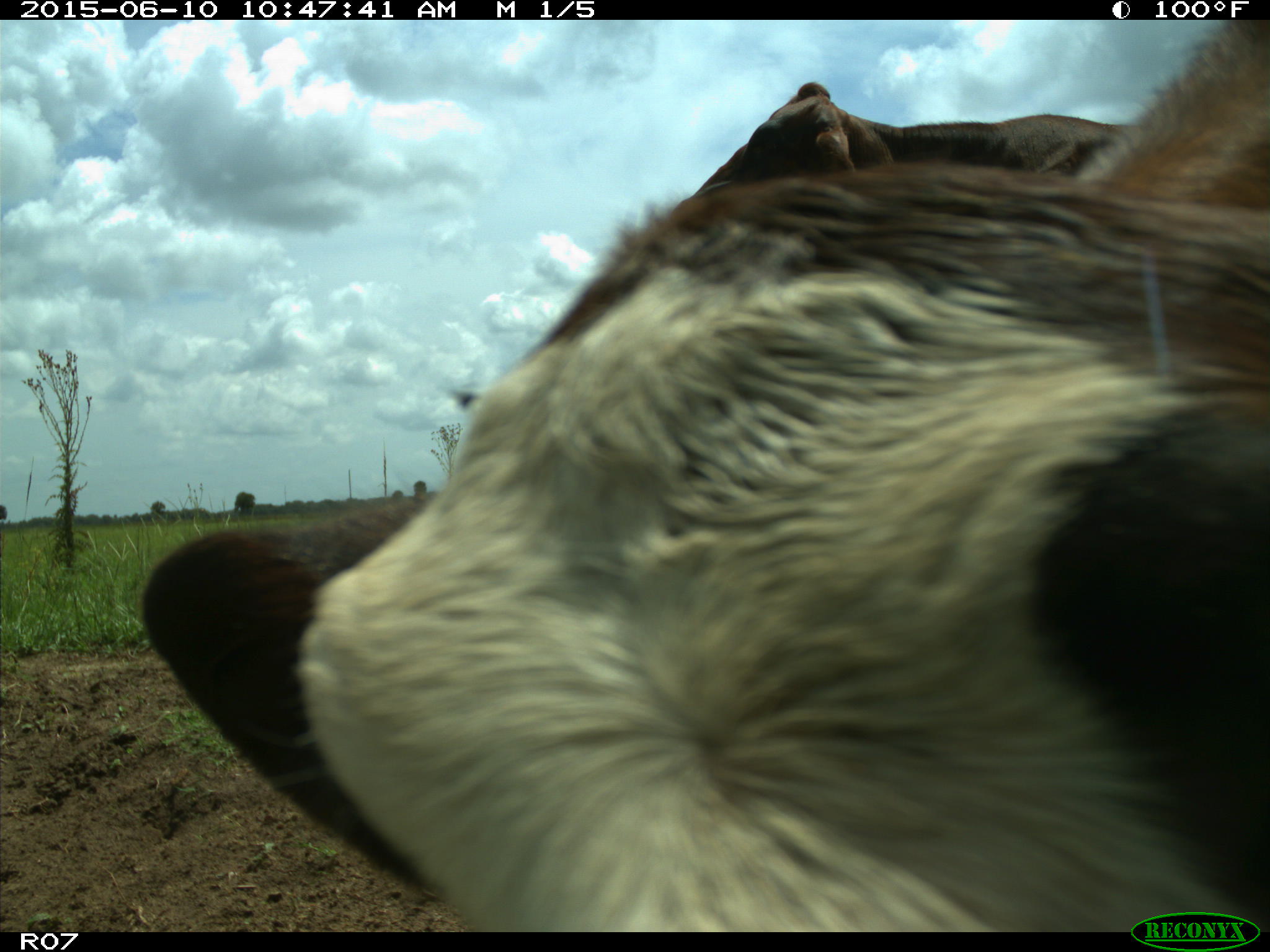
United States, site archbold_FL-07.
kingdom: Animalia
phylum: Chordata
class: Mammalia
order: Artiodactyla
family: Bovidae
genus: Bos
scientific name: Bos taurus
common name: domestic cow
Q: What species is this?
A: Bos taurus (domestic cow).